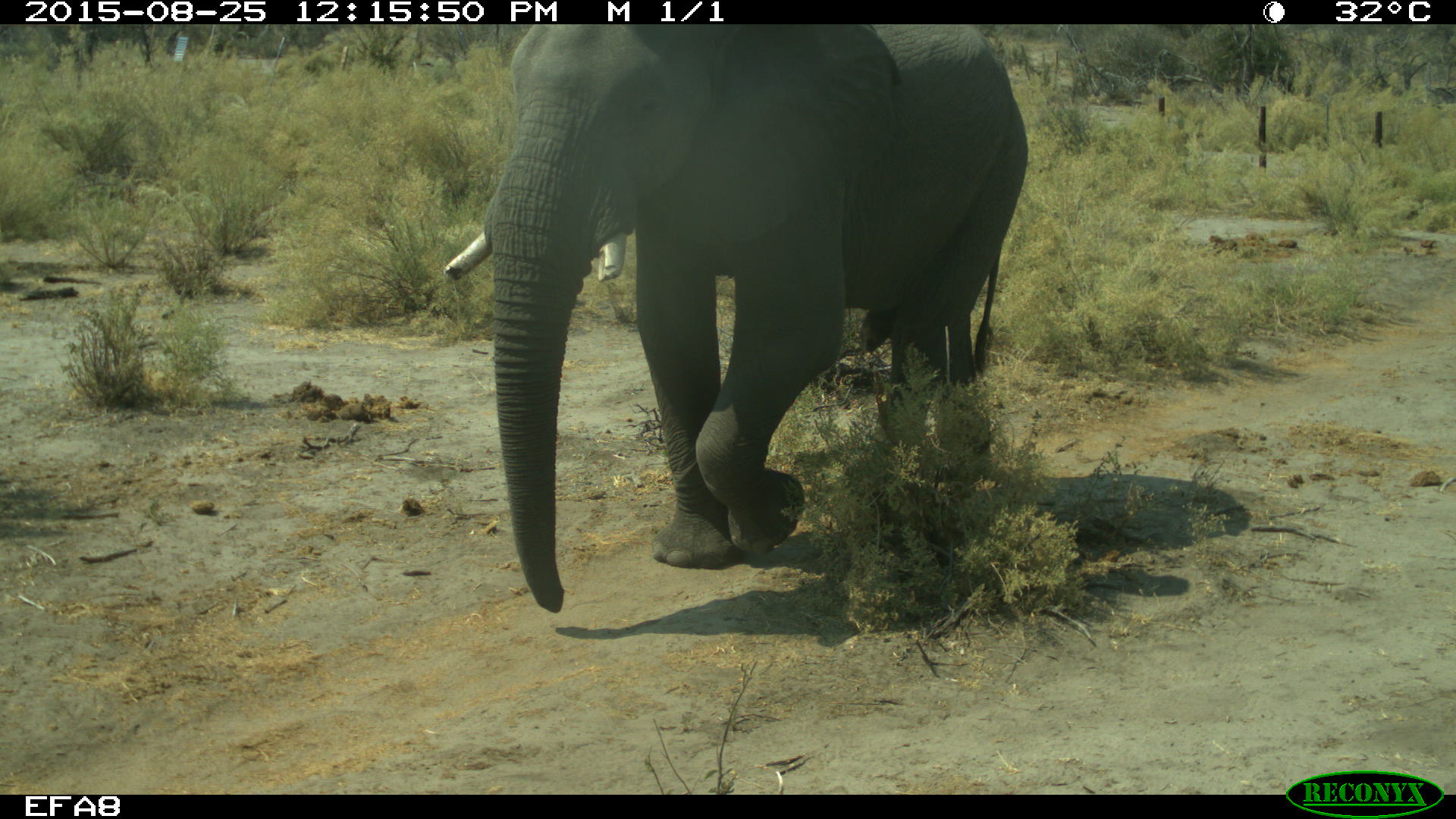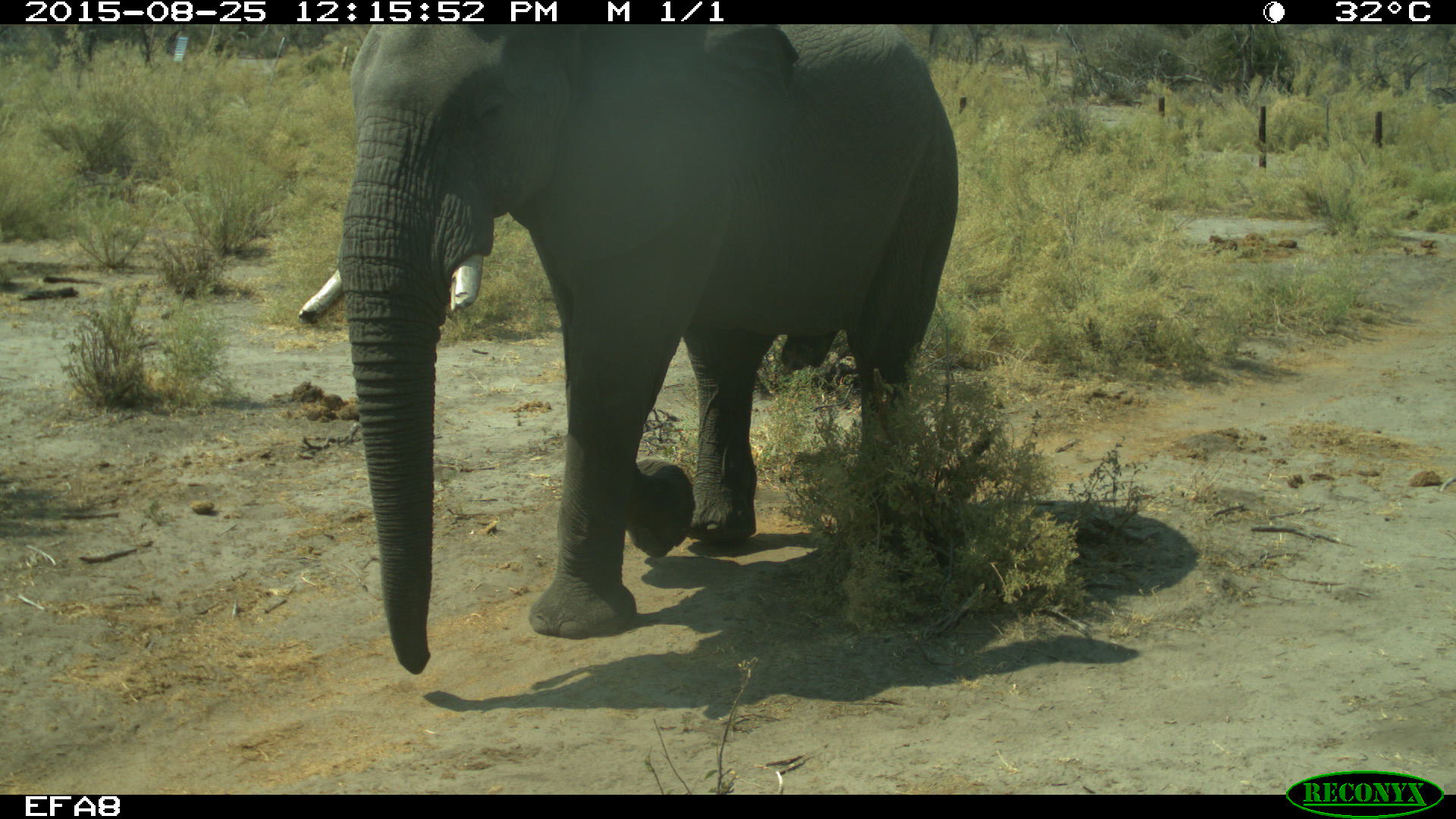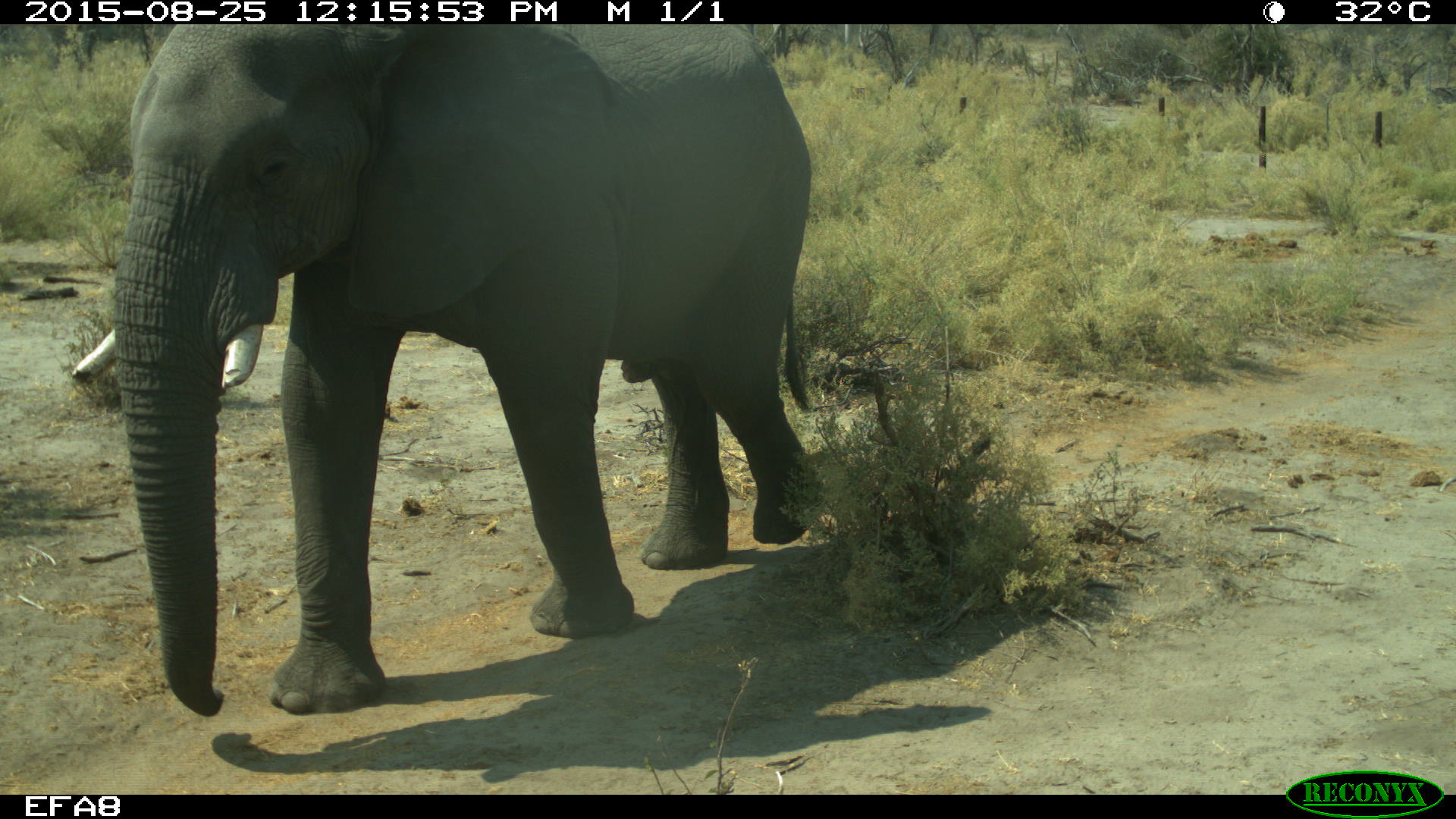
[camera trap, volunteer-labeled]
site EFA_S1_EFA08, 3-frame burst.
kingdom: Animalia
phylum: Chordata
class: Mammalia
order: Proboscidea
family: Elephantidae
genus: Loxodonta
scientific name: Loxodonta africana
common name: african bush elephant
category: elephant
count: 1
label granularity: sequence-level